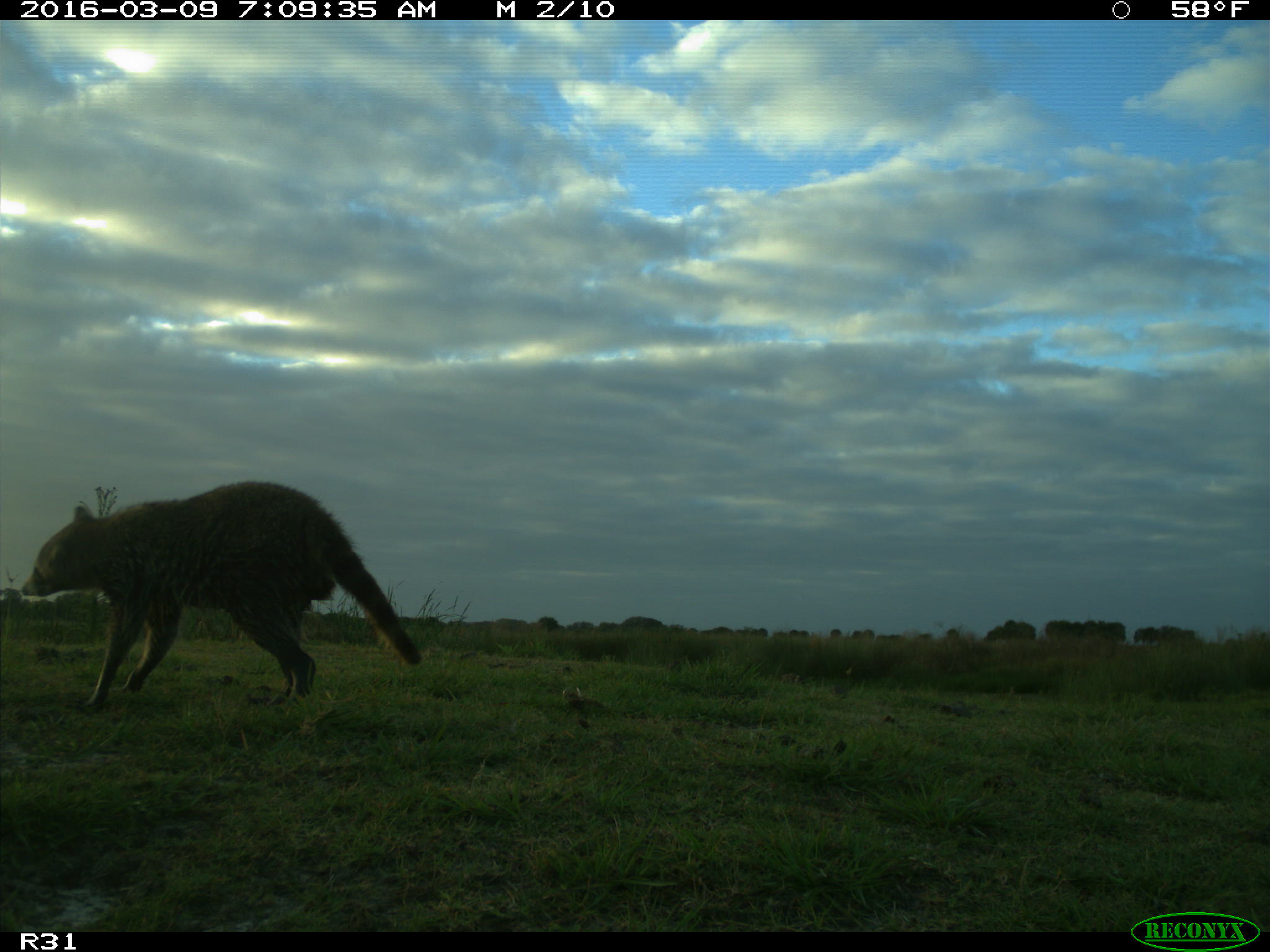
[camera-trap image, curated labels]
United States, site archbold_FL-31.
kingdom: Animalia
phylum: Chordata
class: Mammalia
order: Carnivora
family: Procyonidae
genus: Procyon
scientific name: Procyon lotor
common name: common raccoon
Procyon lotor (common raccoon).